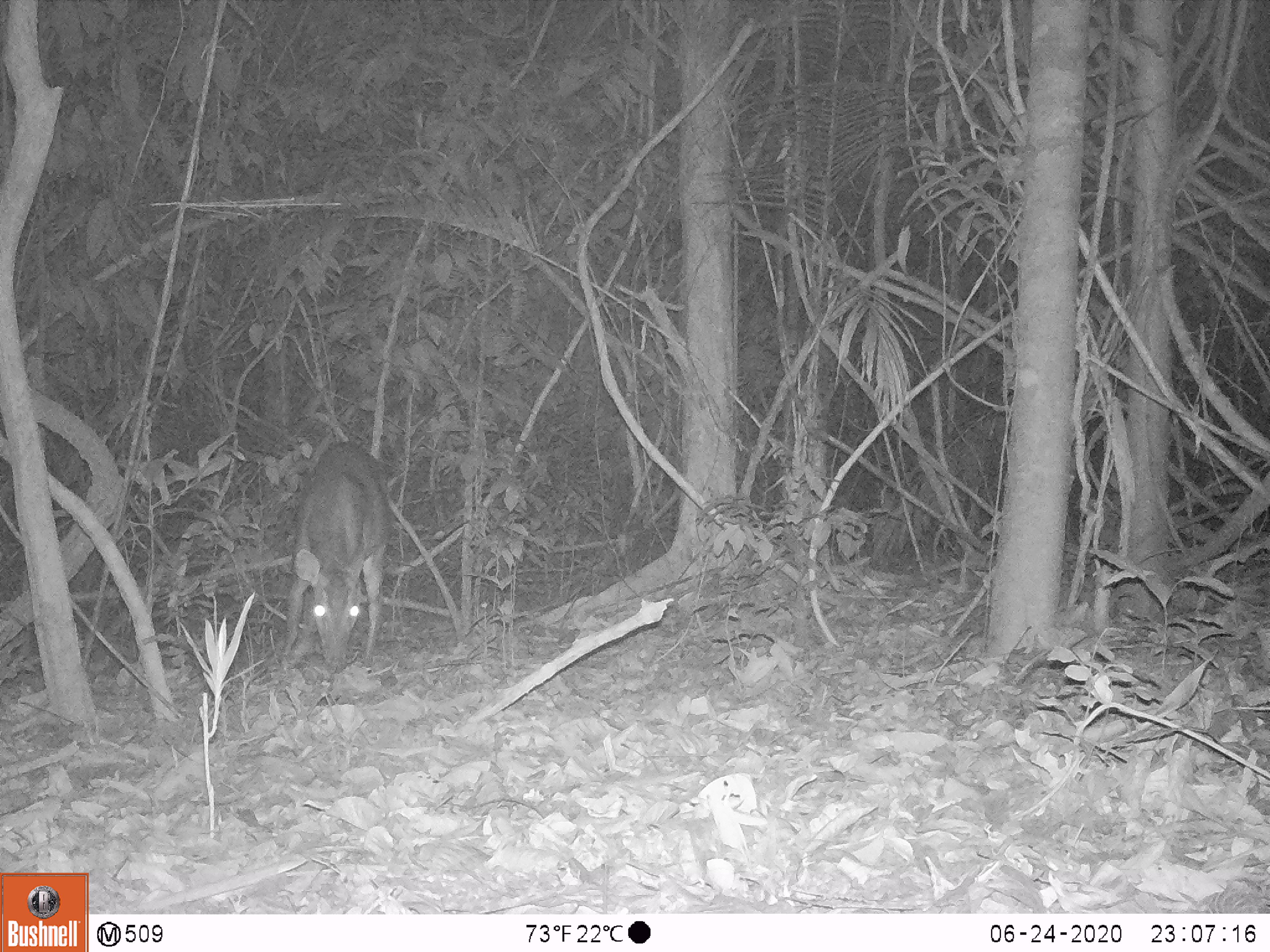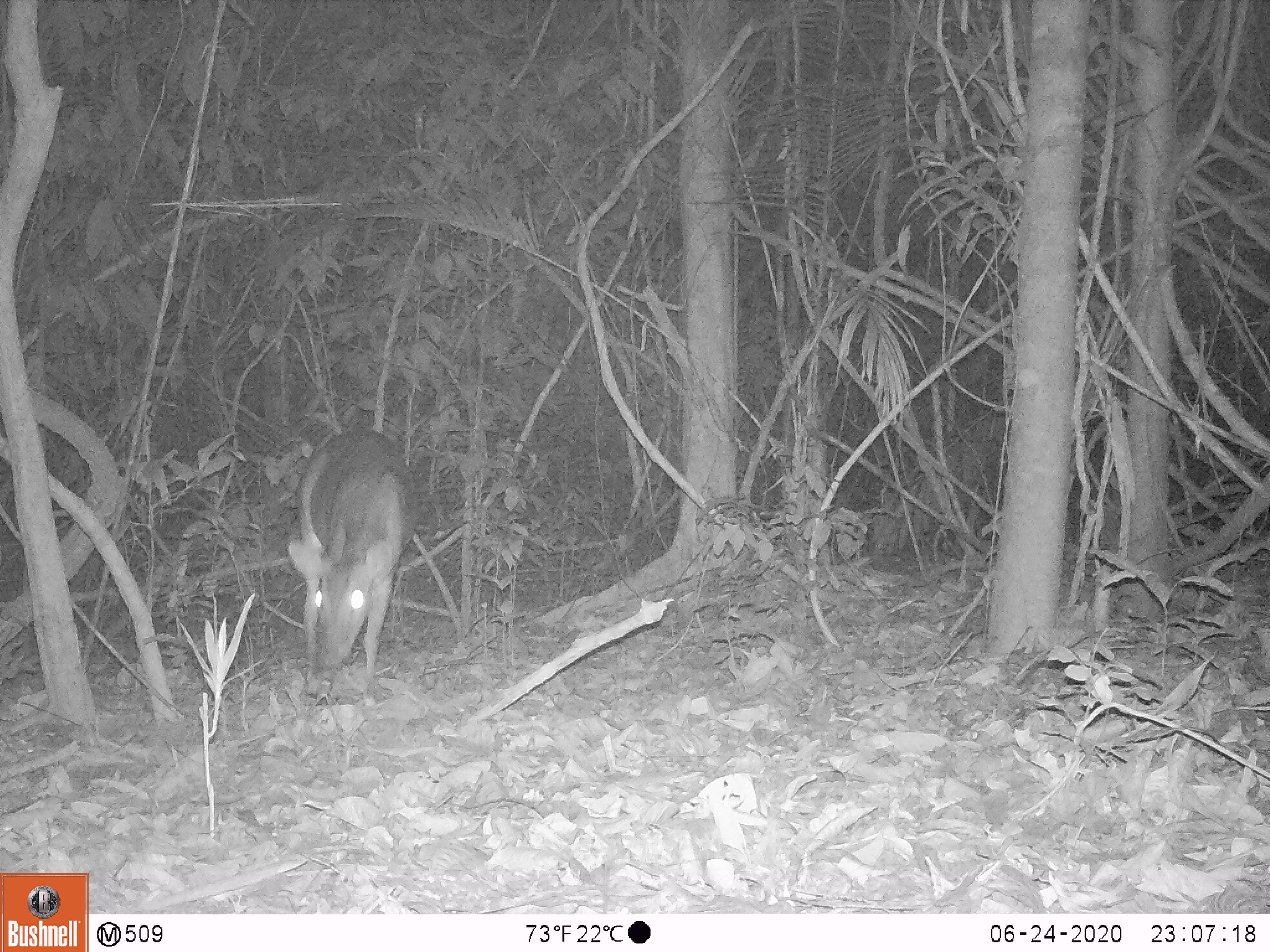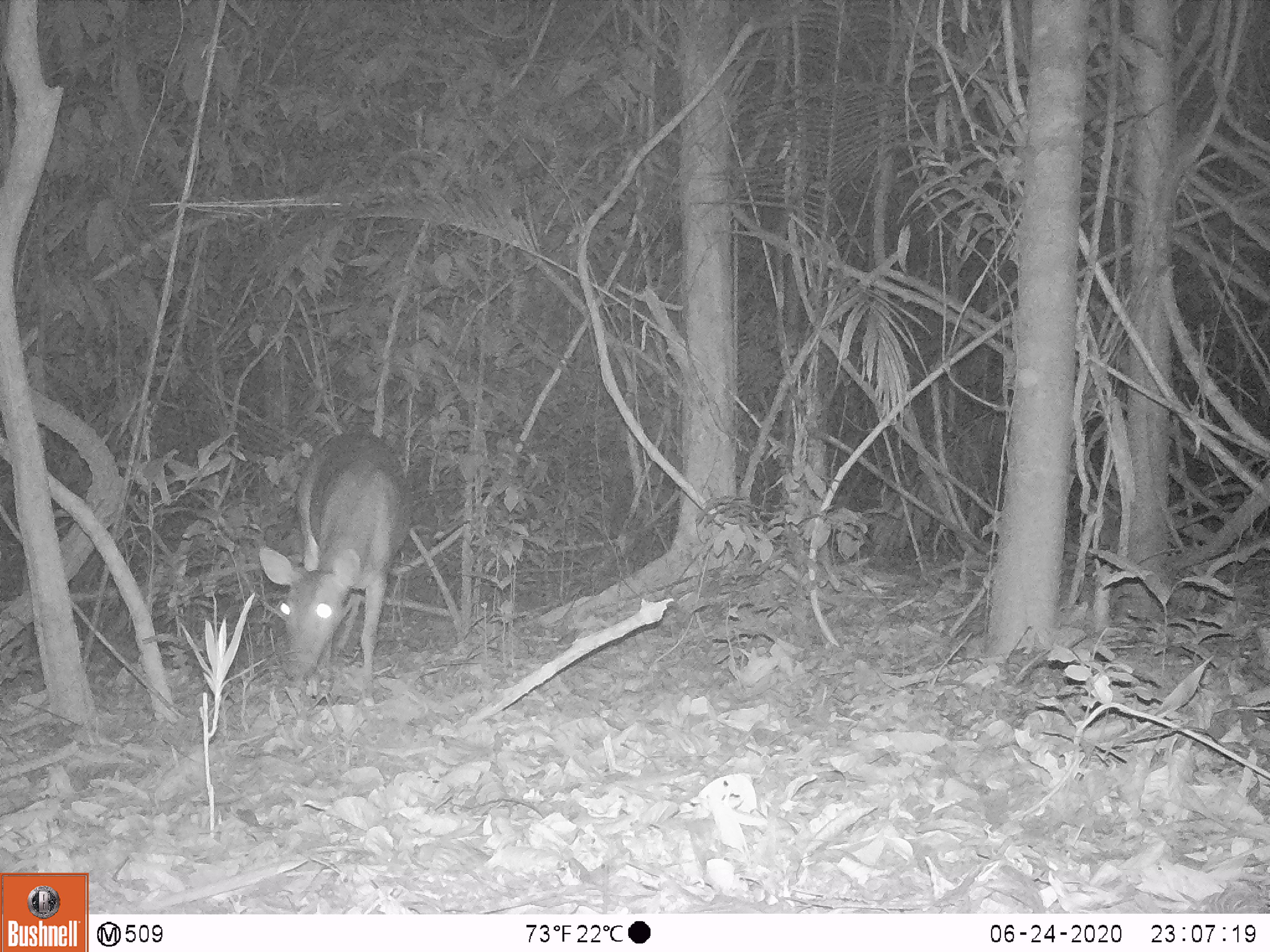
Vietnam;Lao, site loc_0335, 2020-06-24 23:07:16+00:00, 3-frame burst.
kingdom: Animalia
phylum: Chordata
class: Mammalia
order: Artiodactyla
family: Cervidae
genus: Muntiacus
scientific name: Muntiacus vuquangensis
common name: large-antlered muntjac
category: large antlered muntjac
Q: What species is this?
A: Large antlered muntjac (large-antlered muntjac) (Muntiacus vuquangensis).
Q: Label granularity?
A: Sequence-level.